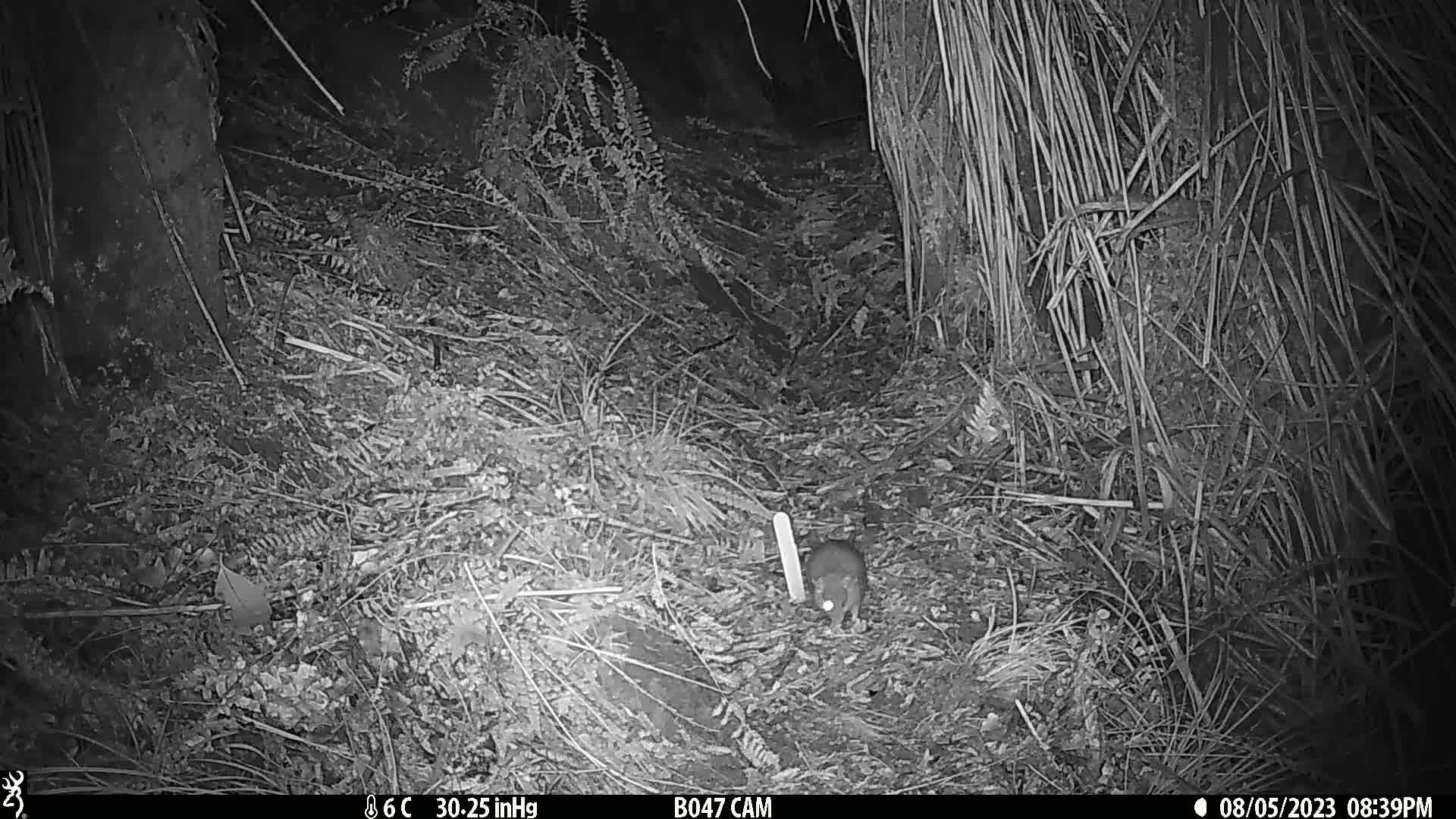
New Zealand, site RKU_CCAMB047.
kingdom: Animalia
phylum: Chordata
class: Mammalia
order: Rodentia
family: Muridae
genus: Rattus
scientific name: Rattus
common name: rat